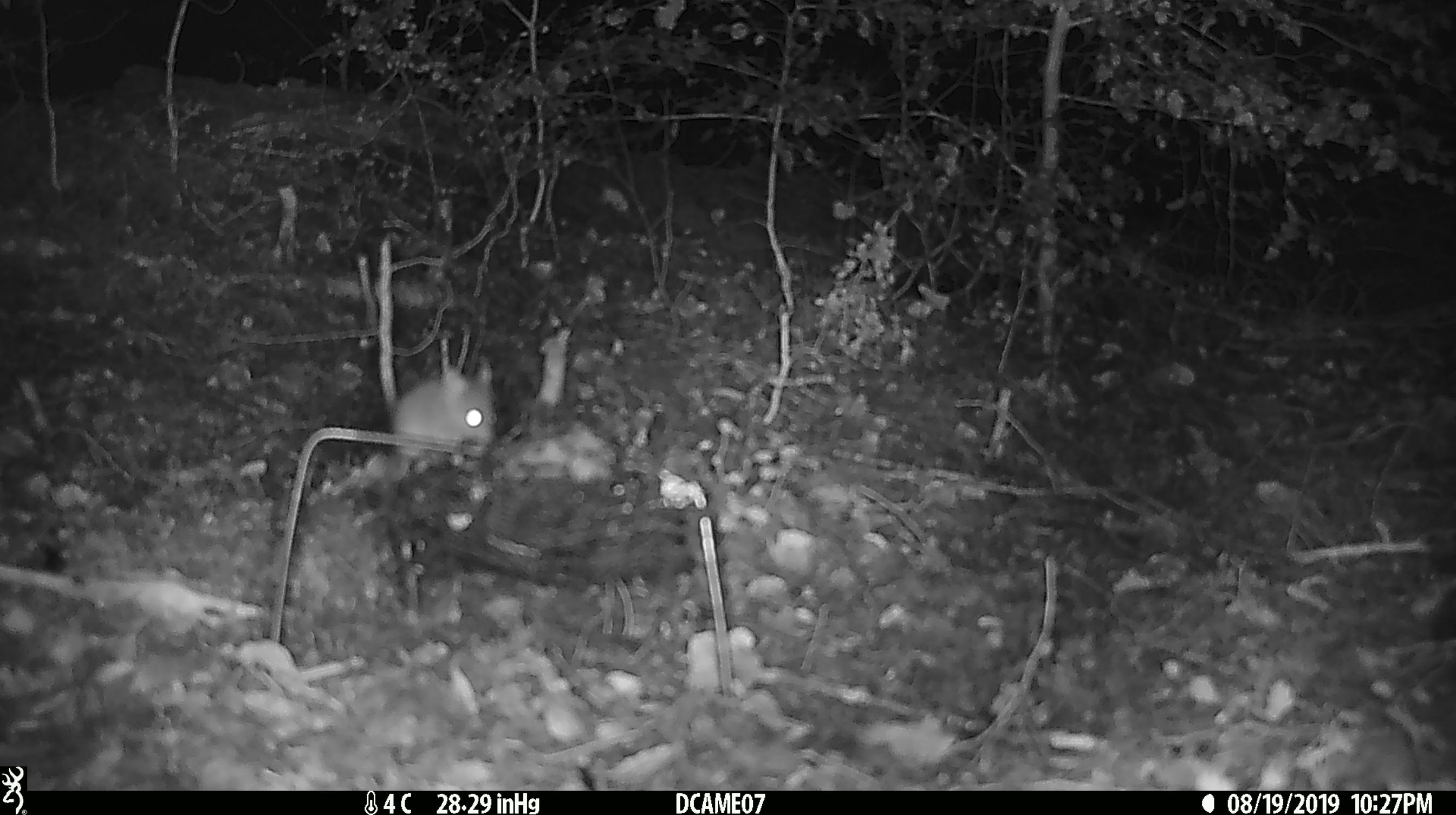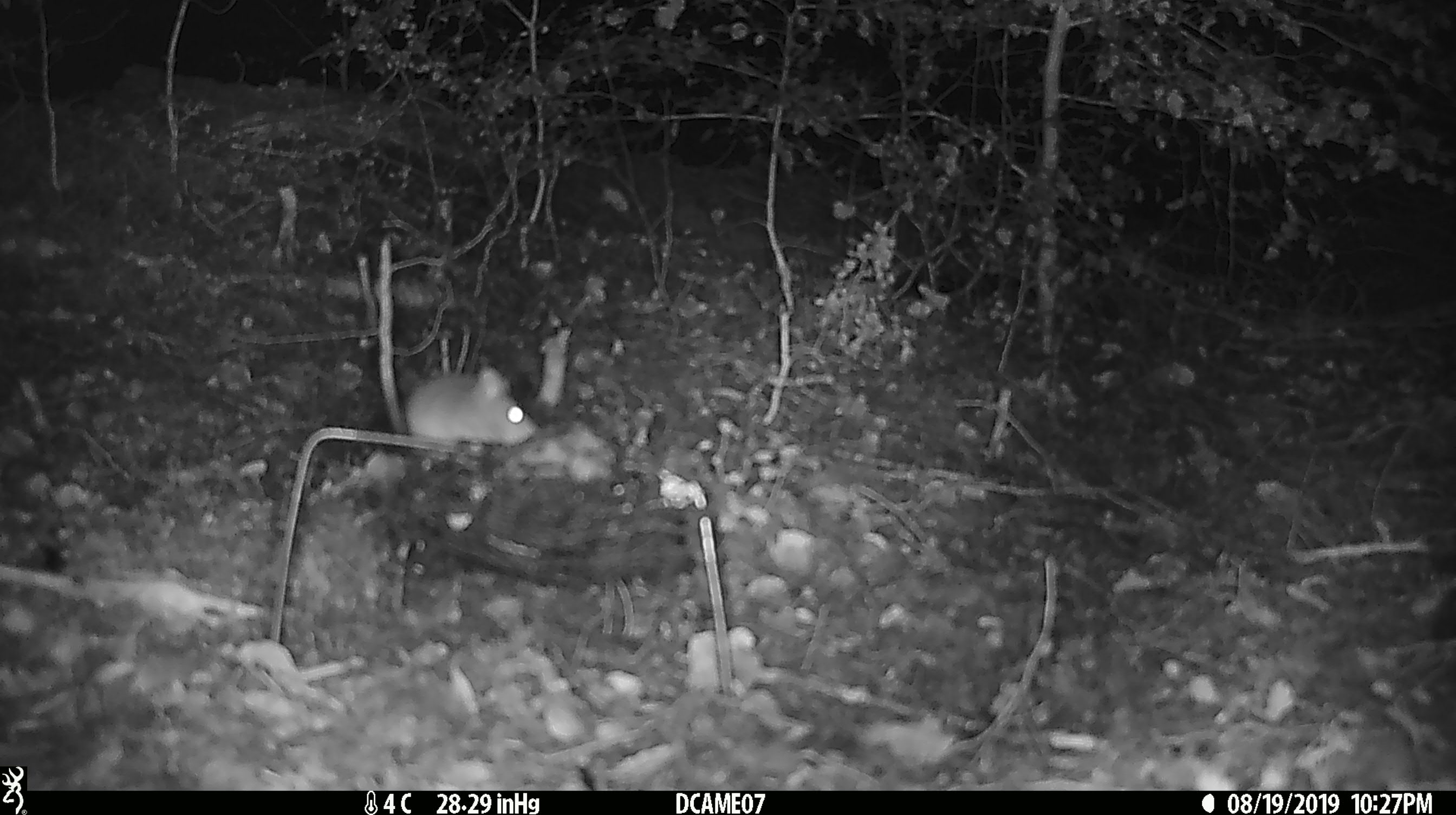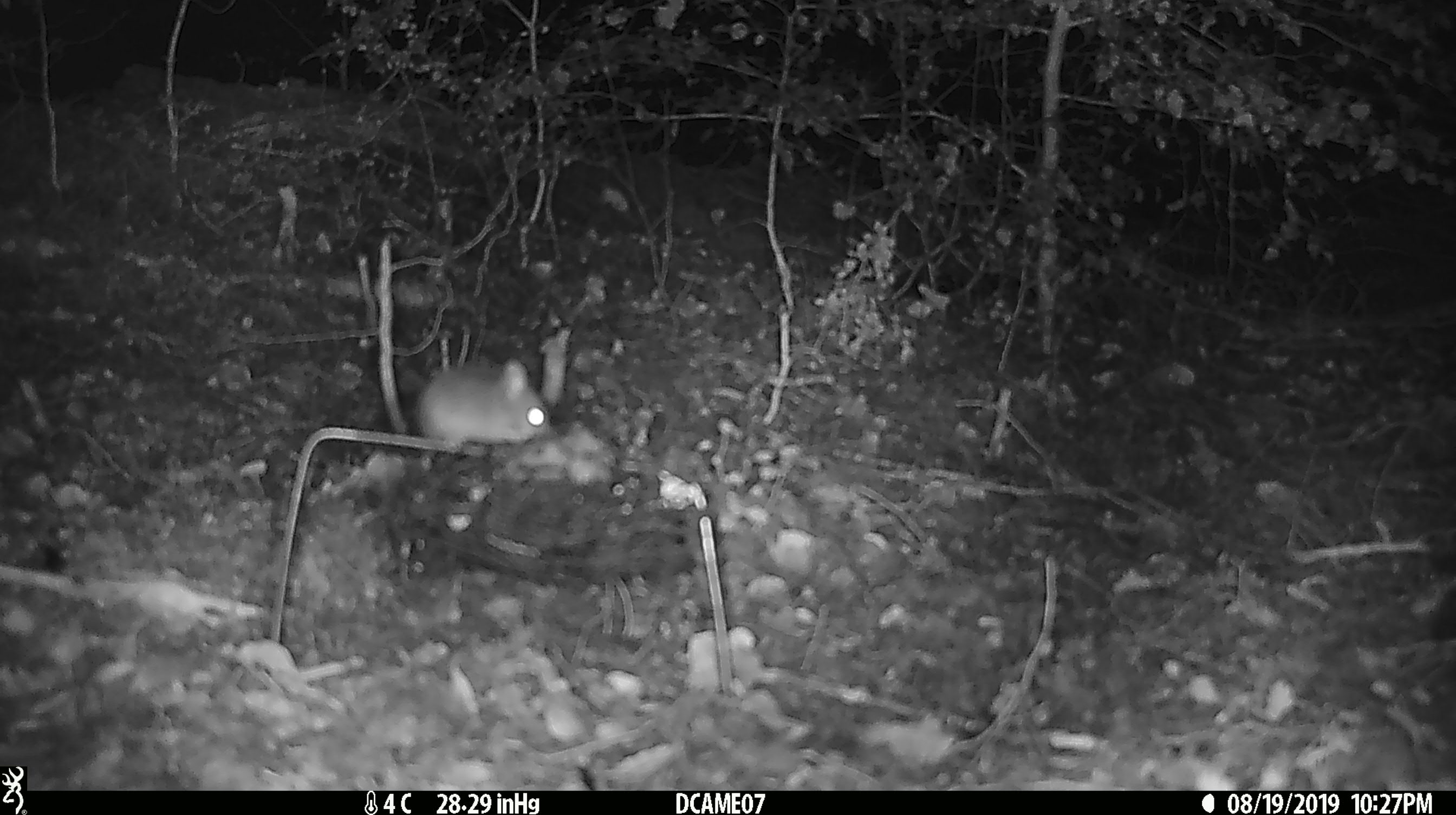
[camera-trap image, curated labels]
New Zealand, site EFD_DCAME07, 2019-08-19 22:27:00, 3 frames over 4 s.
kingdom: Animalia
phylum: Chordata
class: Mammalia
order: Rodentia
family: Muridae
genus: Mus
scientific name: Mus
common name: mouse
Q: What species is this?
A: Mouse (Mus).